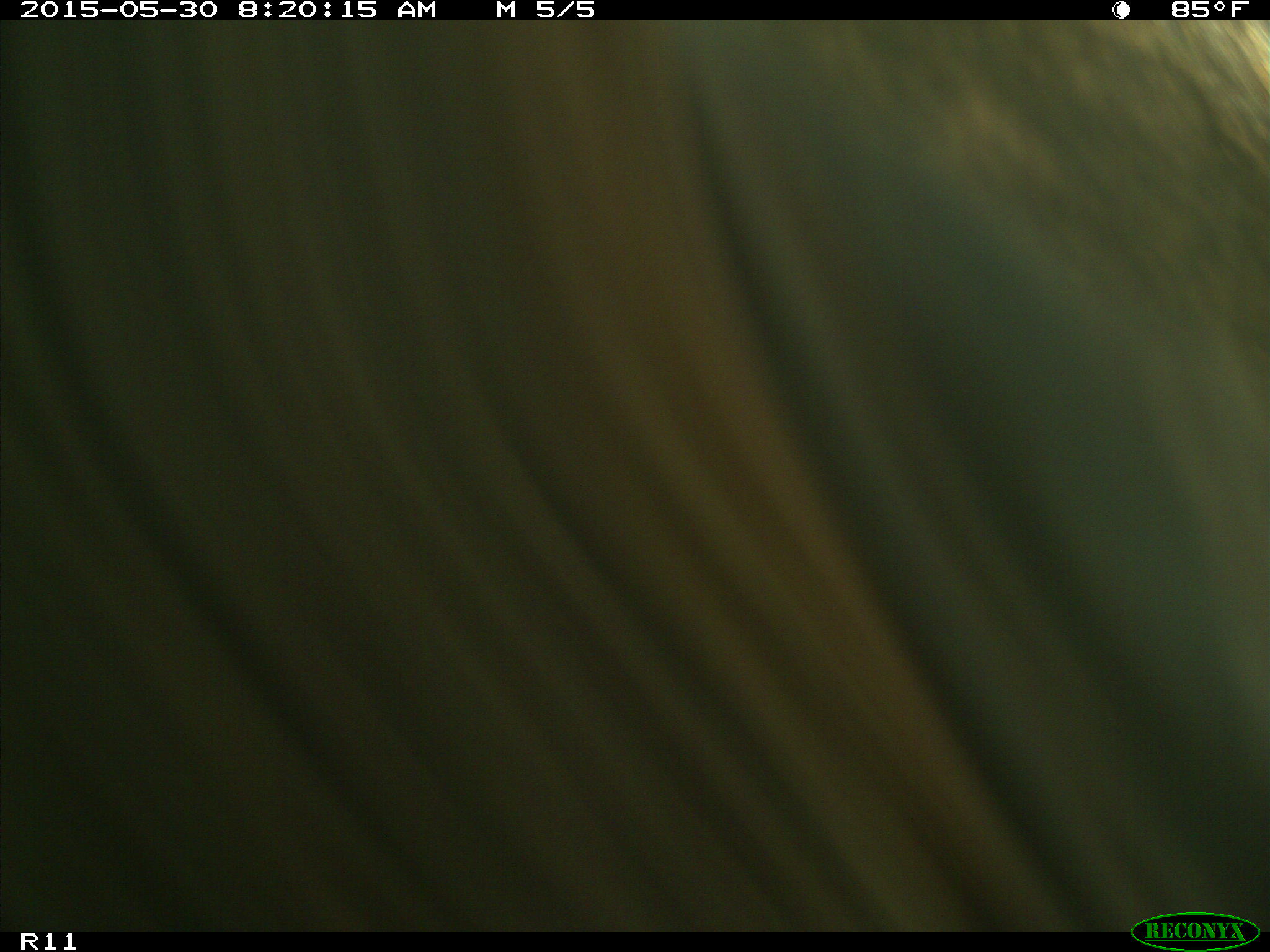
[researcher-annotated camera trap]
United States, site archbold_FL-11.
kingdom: Animalia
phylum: Chordata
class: Mammalia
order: Artiodactyla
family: Bovidae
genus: Bos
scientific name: Bos taurus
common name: domestic cow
Bos taurus (domestic cow).